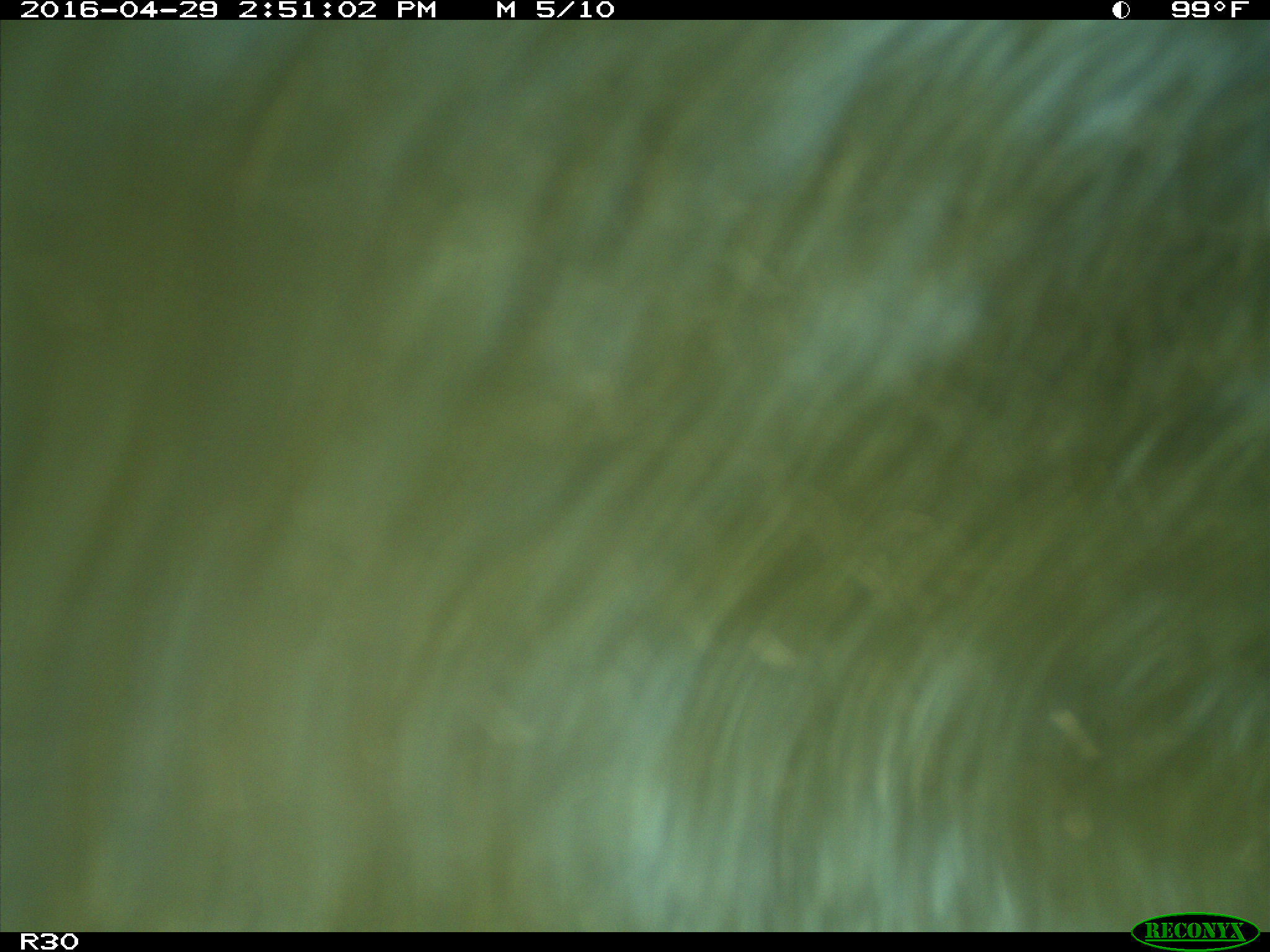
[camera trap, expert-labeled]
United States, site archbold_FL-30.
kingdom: Animalia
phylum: Chordata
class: Mammalia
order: Artiodactyla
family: Bovidae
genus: Bos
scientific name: Bos taurus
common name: domestic cow